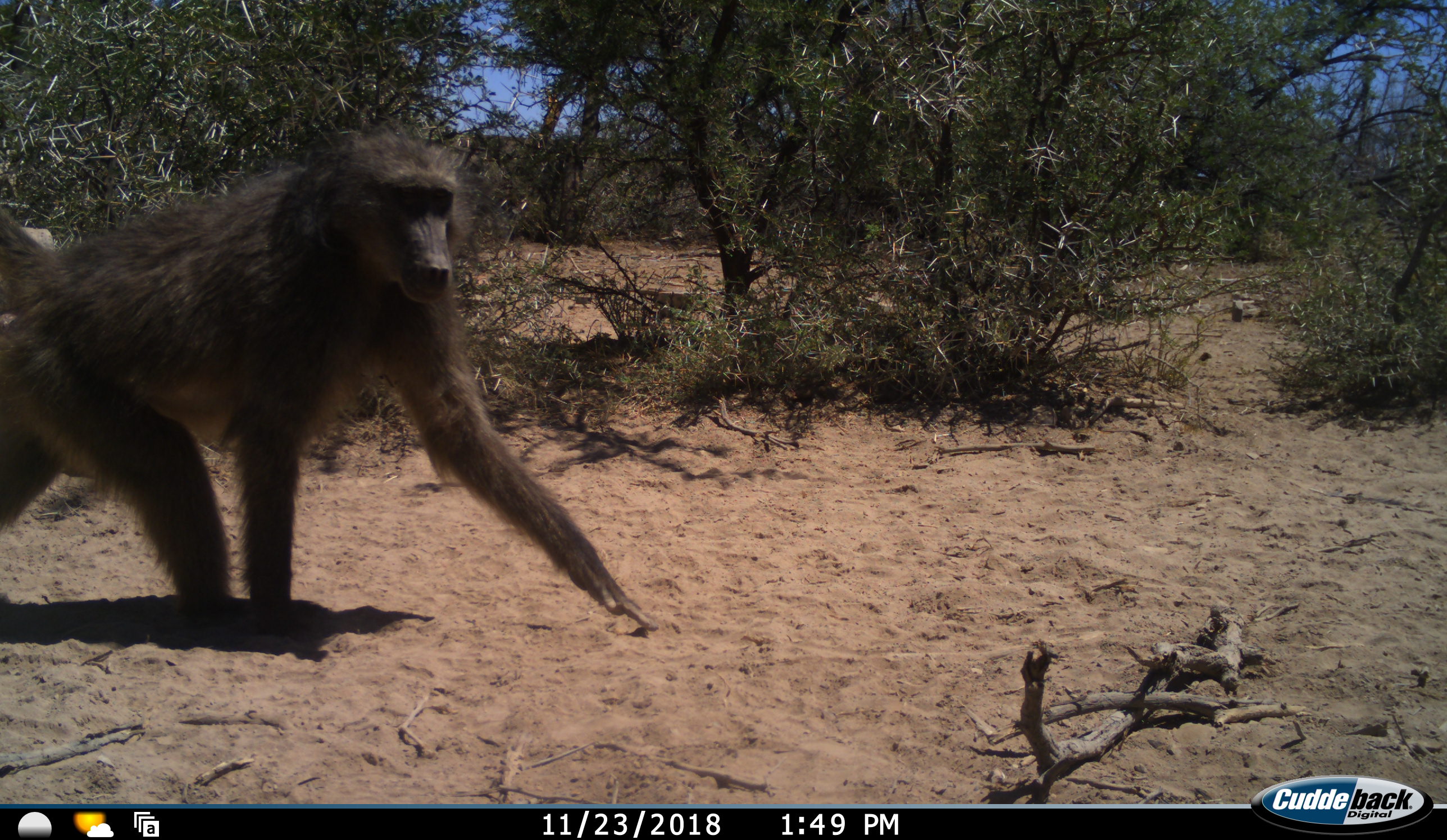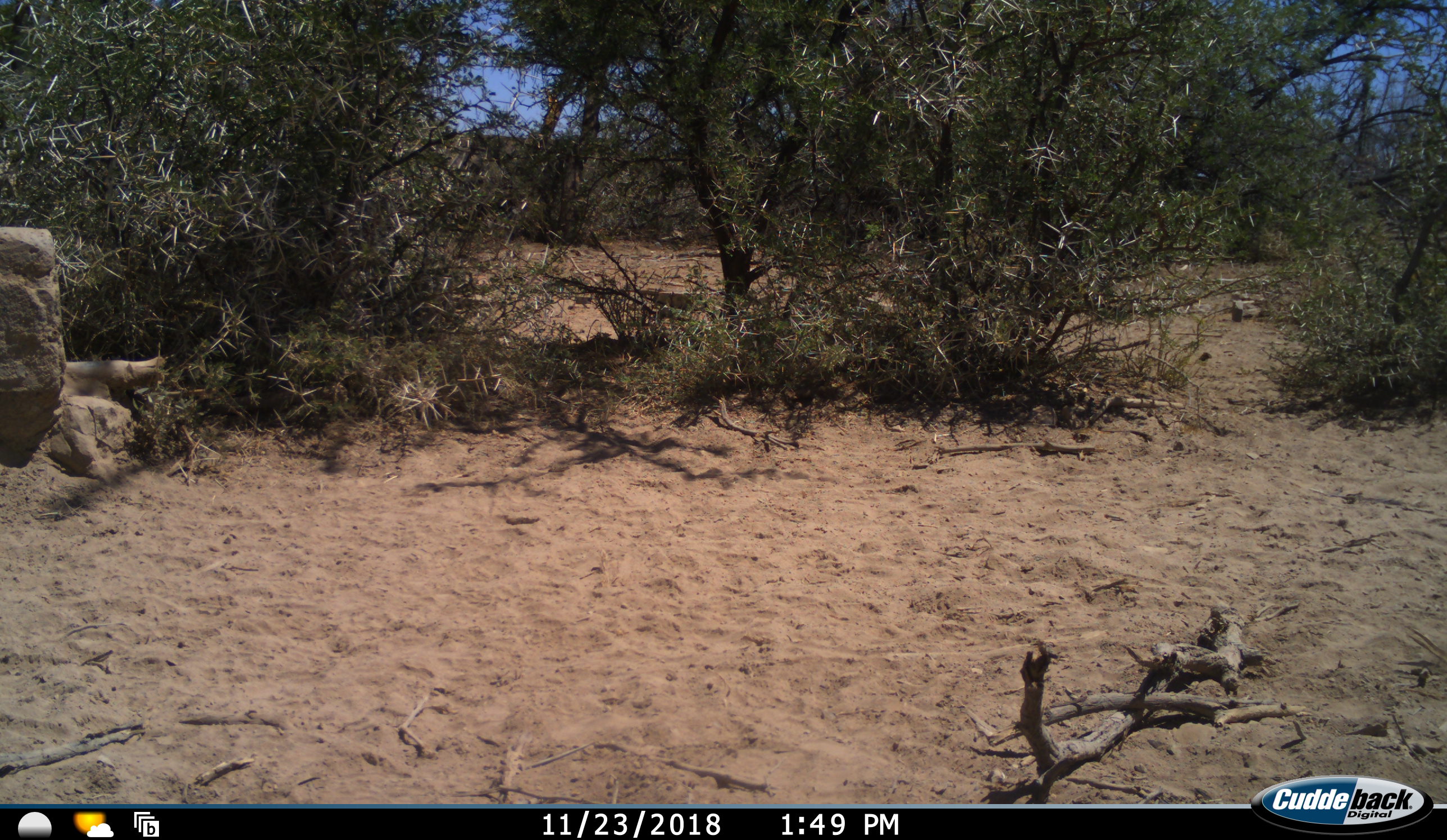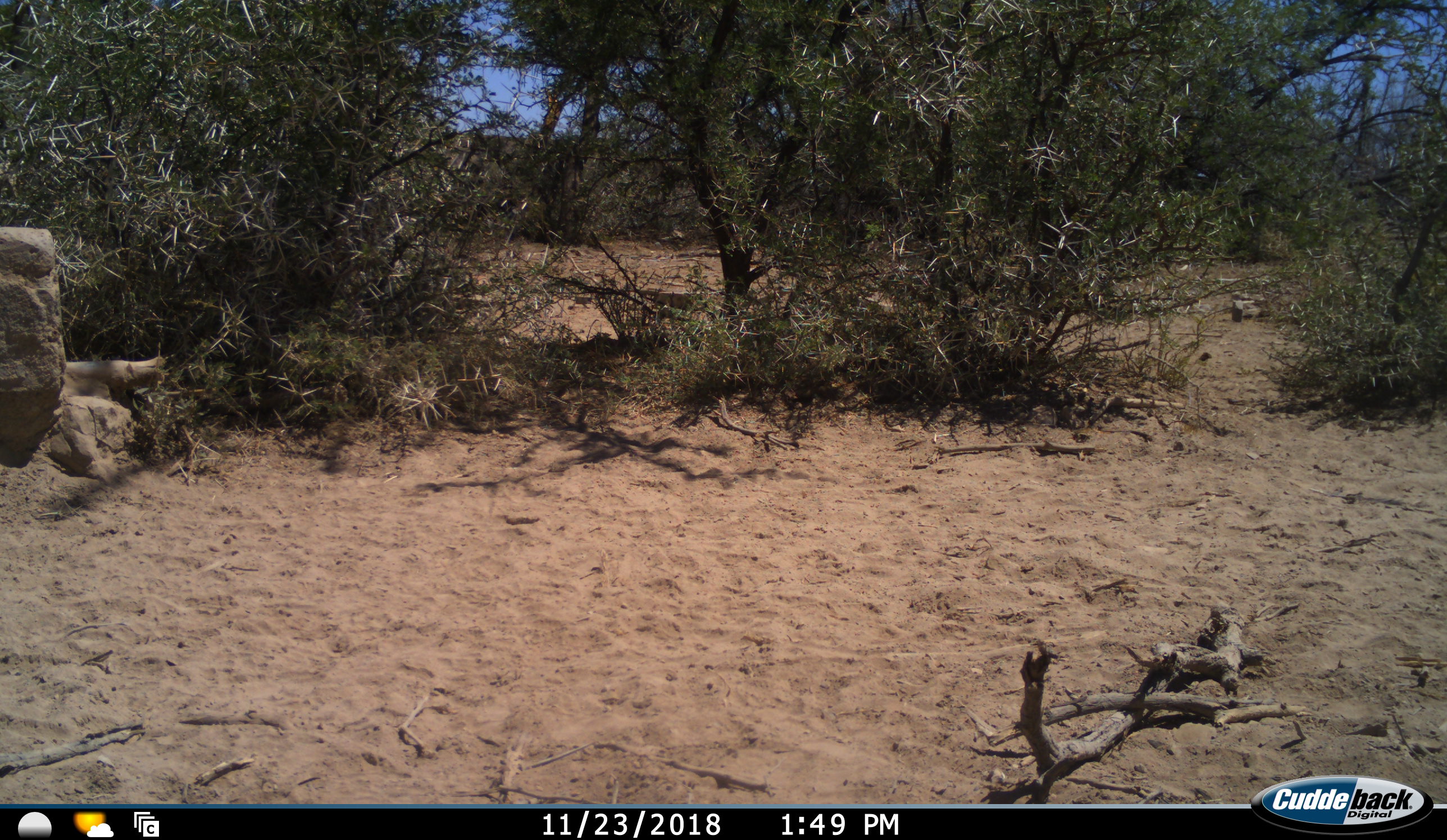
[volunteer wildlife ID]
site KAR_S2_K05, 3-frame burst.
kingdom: Animalia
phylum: Chordata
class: Mammalia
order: Primates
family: Cercopithecidae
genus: Papio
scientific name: Papio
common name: baboon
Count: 1.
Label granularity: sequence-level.